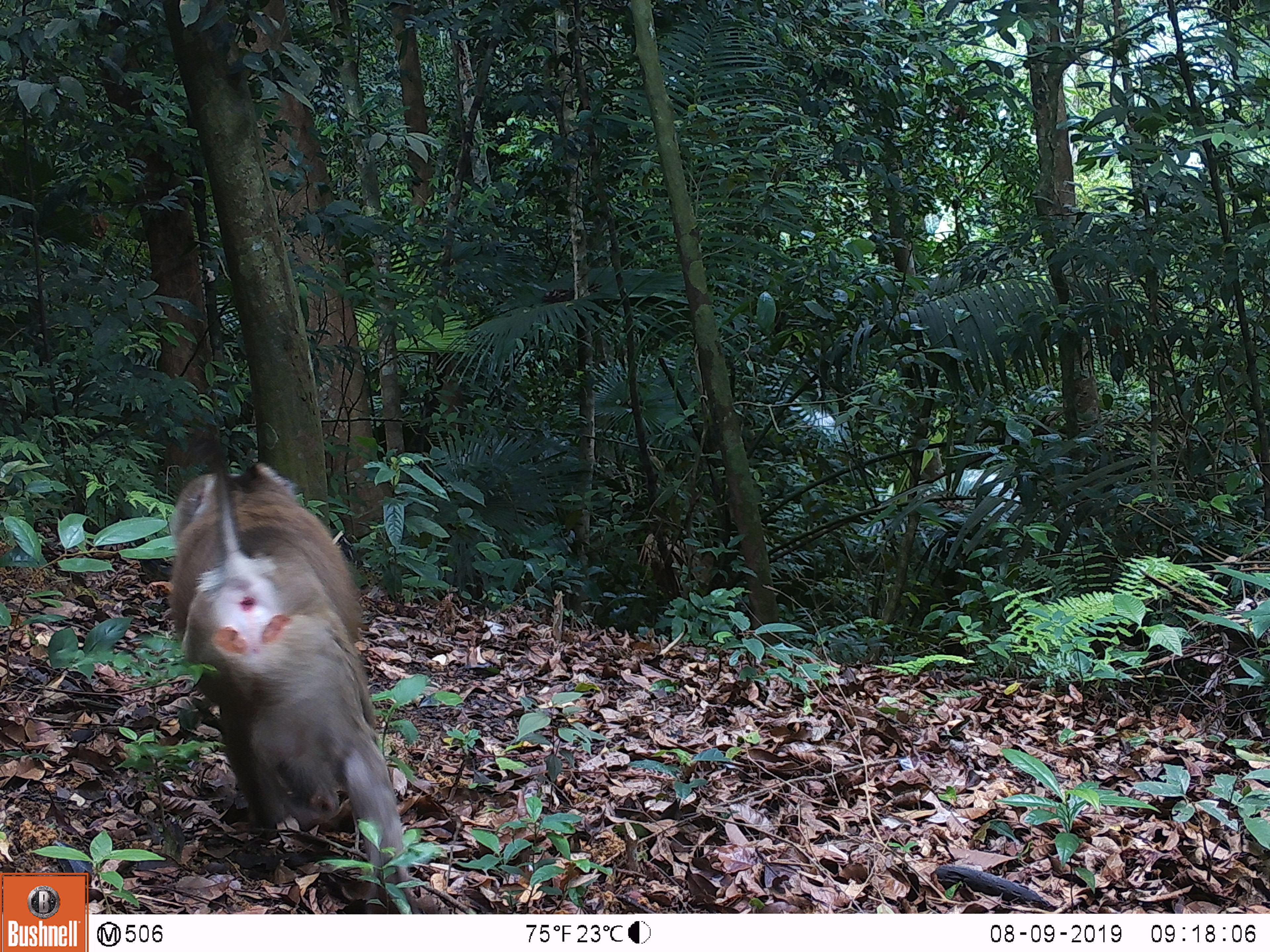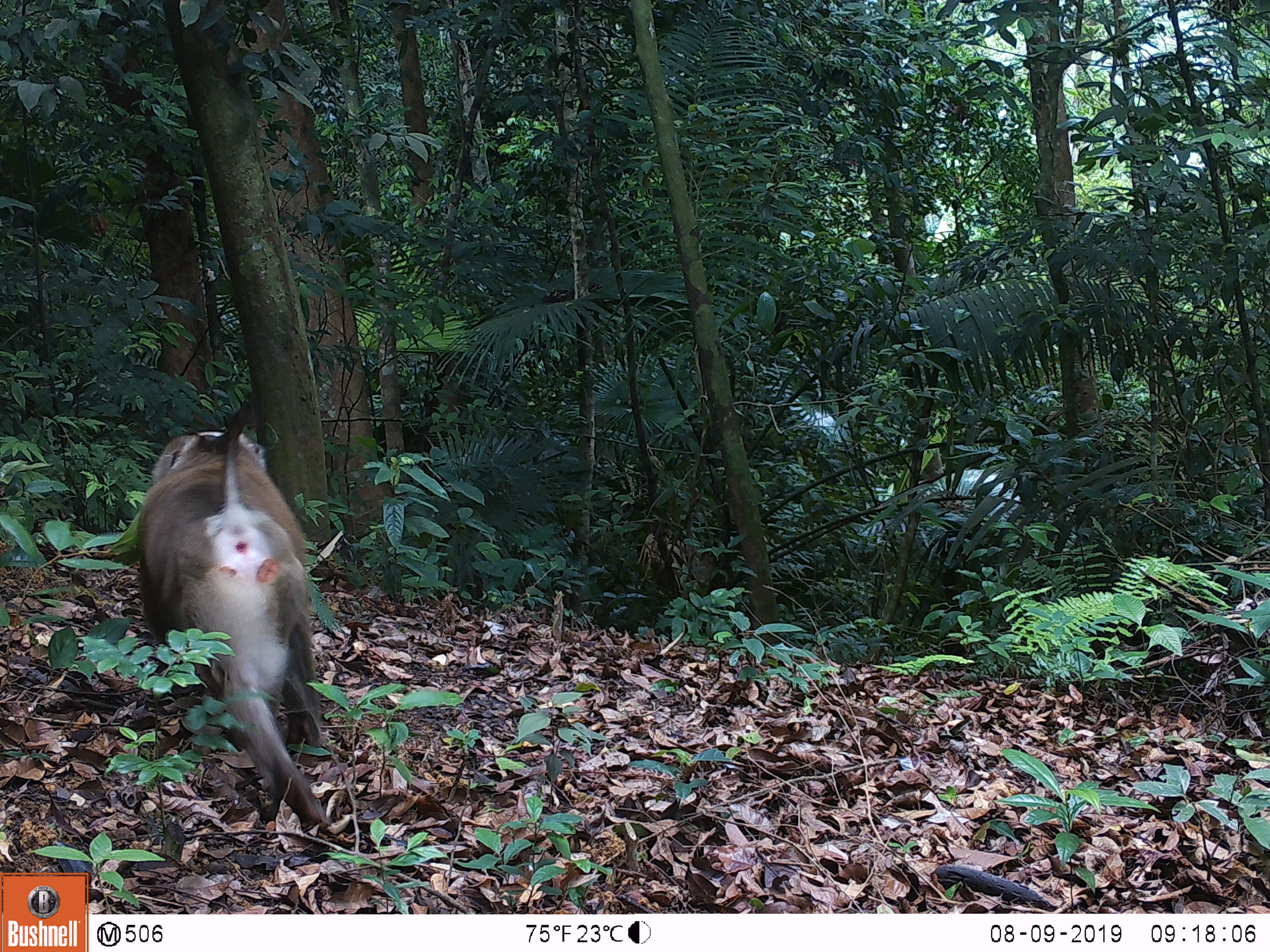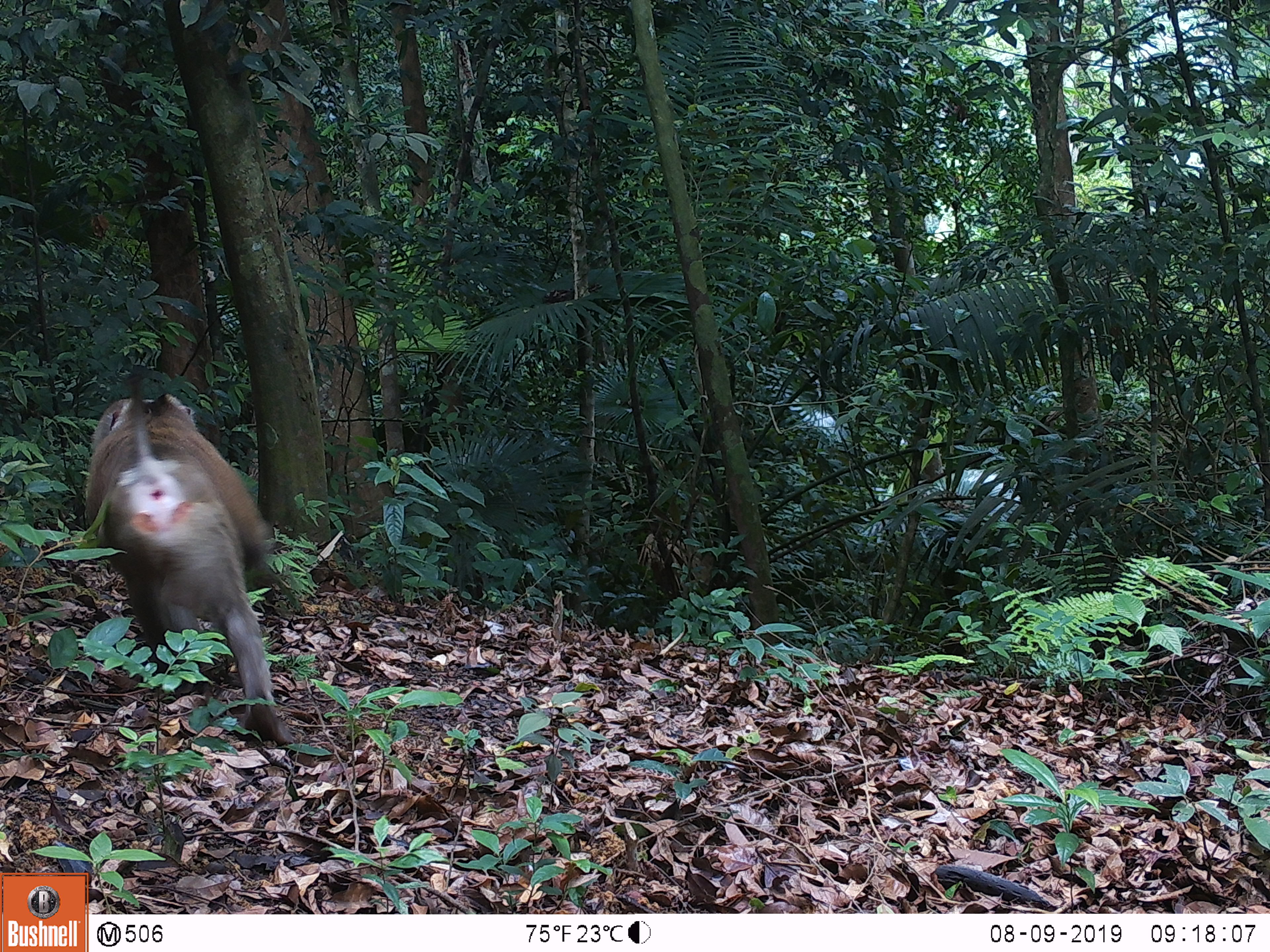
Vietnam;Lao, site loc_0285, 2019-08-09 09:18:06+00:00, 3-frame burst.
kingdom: Animalia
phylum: Chordata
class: Mammalia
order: Primates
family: Cercopithecidae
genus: Macaca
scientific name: Macaca nemestrina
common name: pig-tailed macaque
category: pig tailed macaque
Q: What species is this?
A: Pig tailed macaque (pig-tailed macaque) (Macaca nemestrina).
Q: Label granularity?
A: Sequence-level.